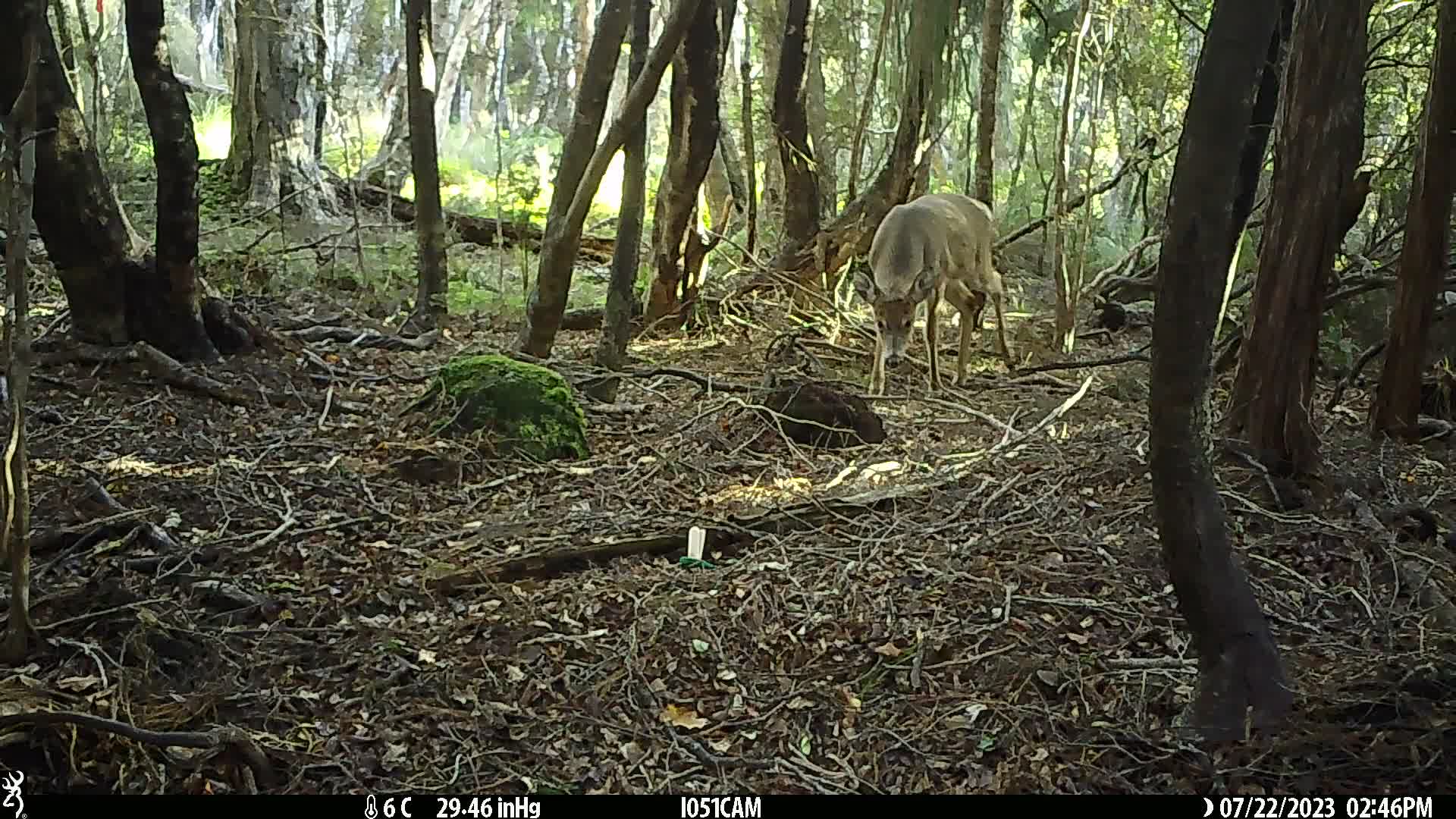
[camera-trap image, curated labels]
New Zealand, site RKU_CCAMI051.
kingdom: Animalia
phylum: Chordata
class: Mammalia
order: Artiodactyla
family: Cervidae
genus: Odocoileus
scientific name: Odocoileus virginianus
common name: white-tailed deer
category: white tailed deer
White tailed deer (white-tailed deer) (Odocoileus virginianus).